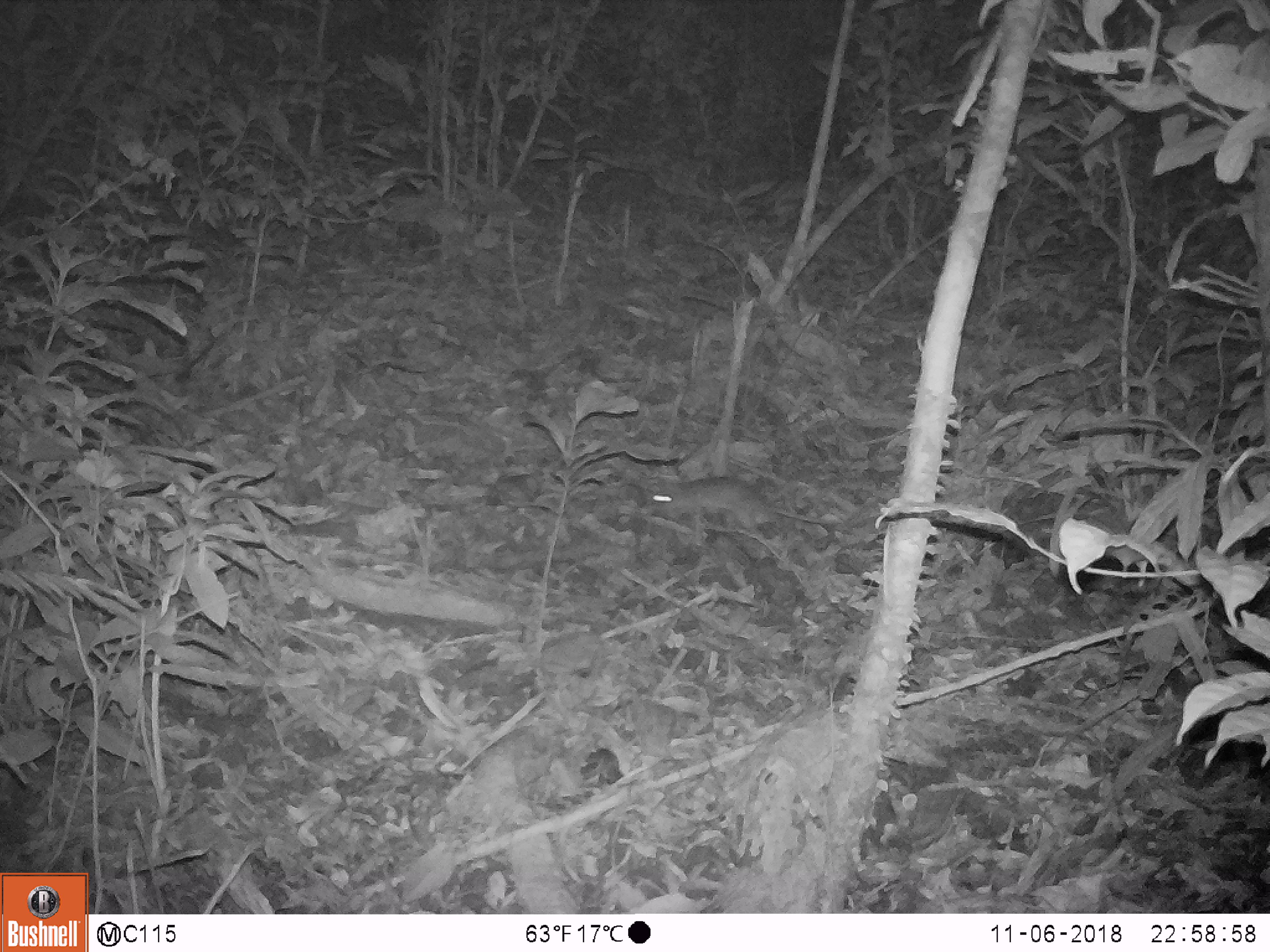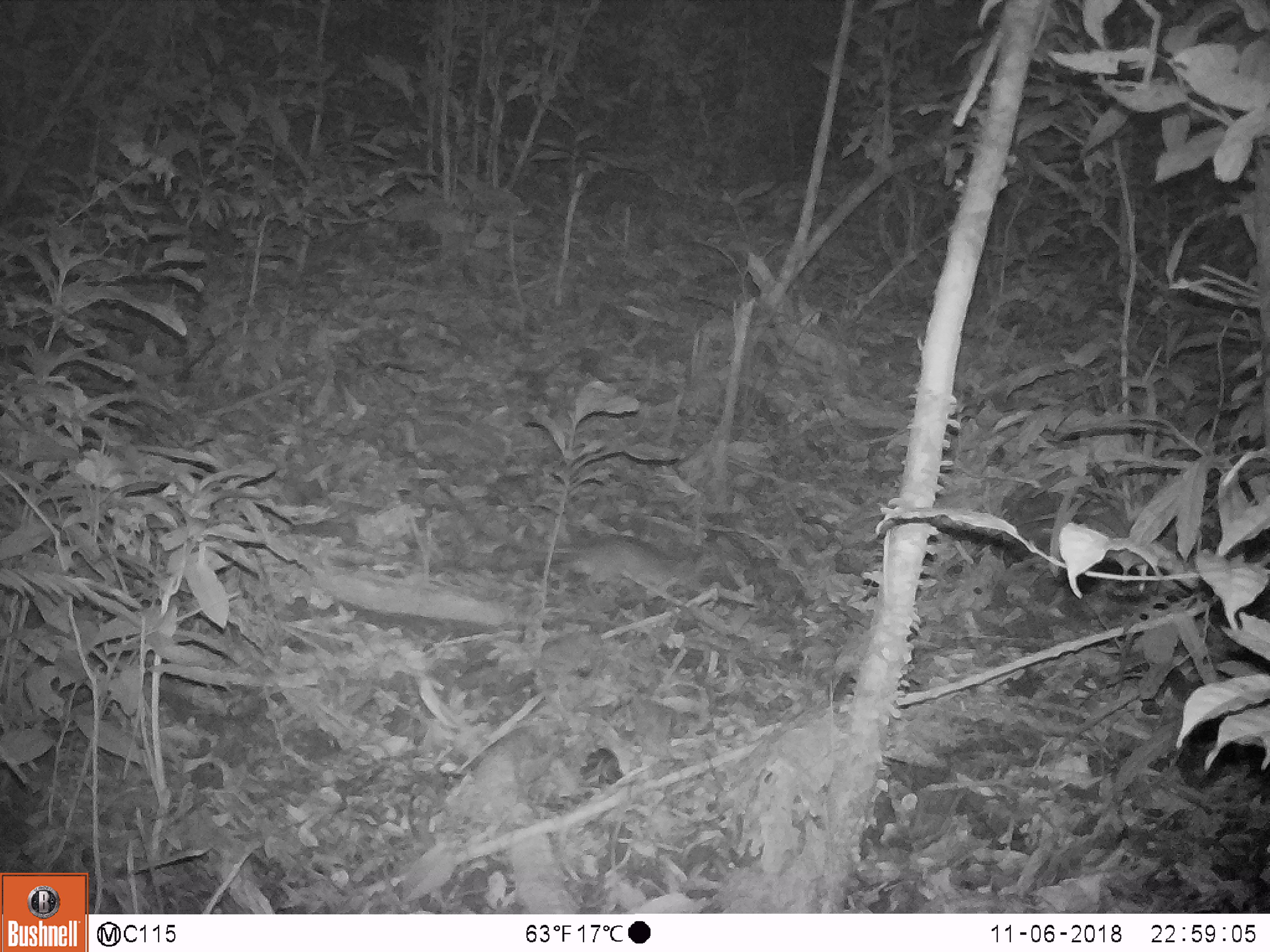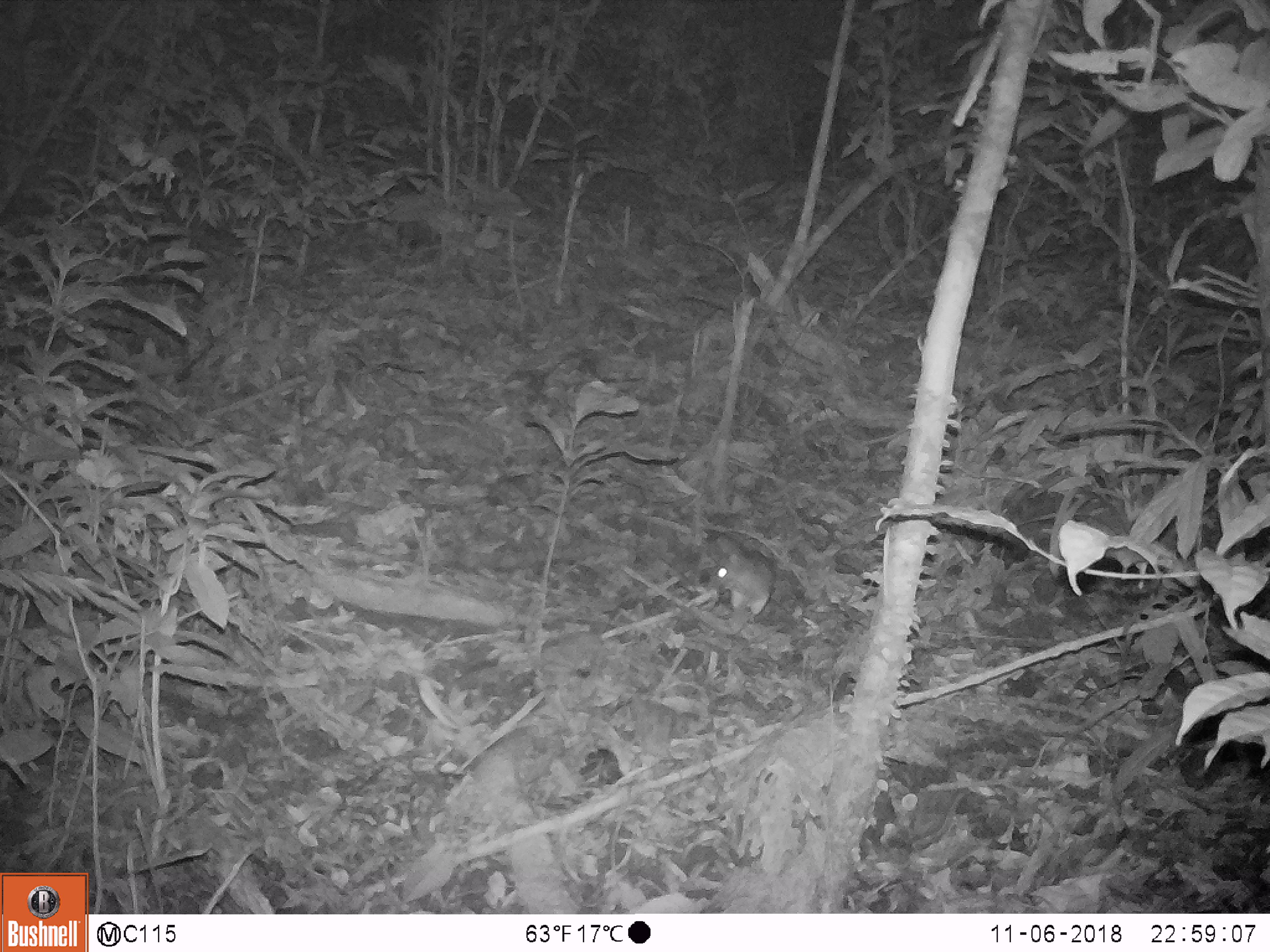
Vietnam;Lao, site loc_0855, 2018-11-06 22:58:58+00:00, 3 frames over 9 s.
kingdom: Animalia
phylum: Chordata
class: Mammalia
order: Rodentia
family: Muridae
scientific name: Muridae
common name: old-world mice and rats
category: unidentified murid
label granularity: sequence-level